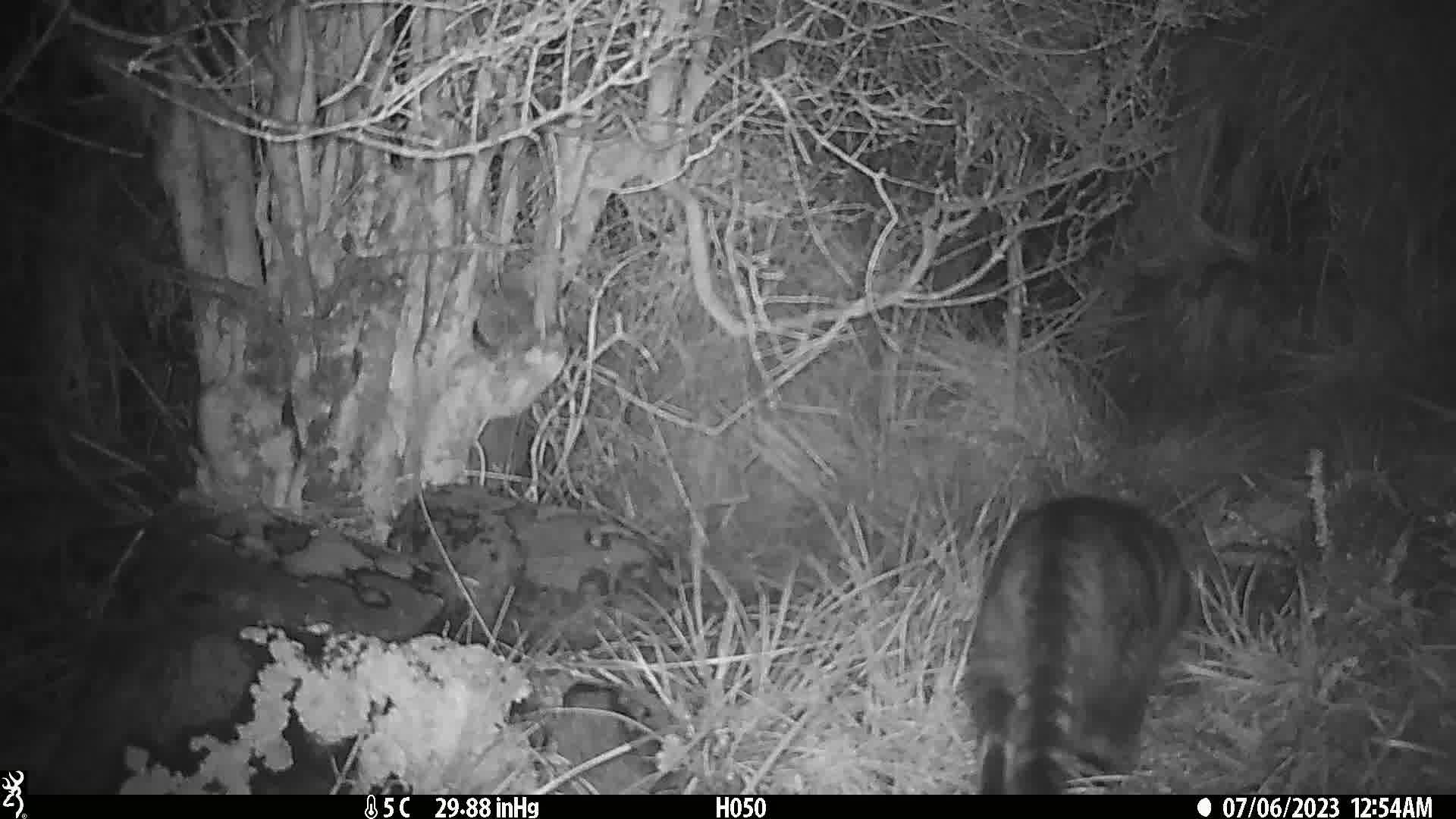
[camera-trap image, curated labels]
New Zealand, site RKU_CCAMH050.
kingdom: Animalia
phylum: Chordata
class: Mammalia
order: Carnivora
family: Felidae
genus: Felis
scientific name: Felis catus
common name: domestic cat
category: cat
Cat (domestic cat) (Felis catus).